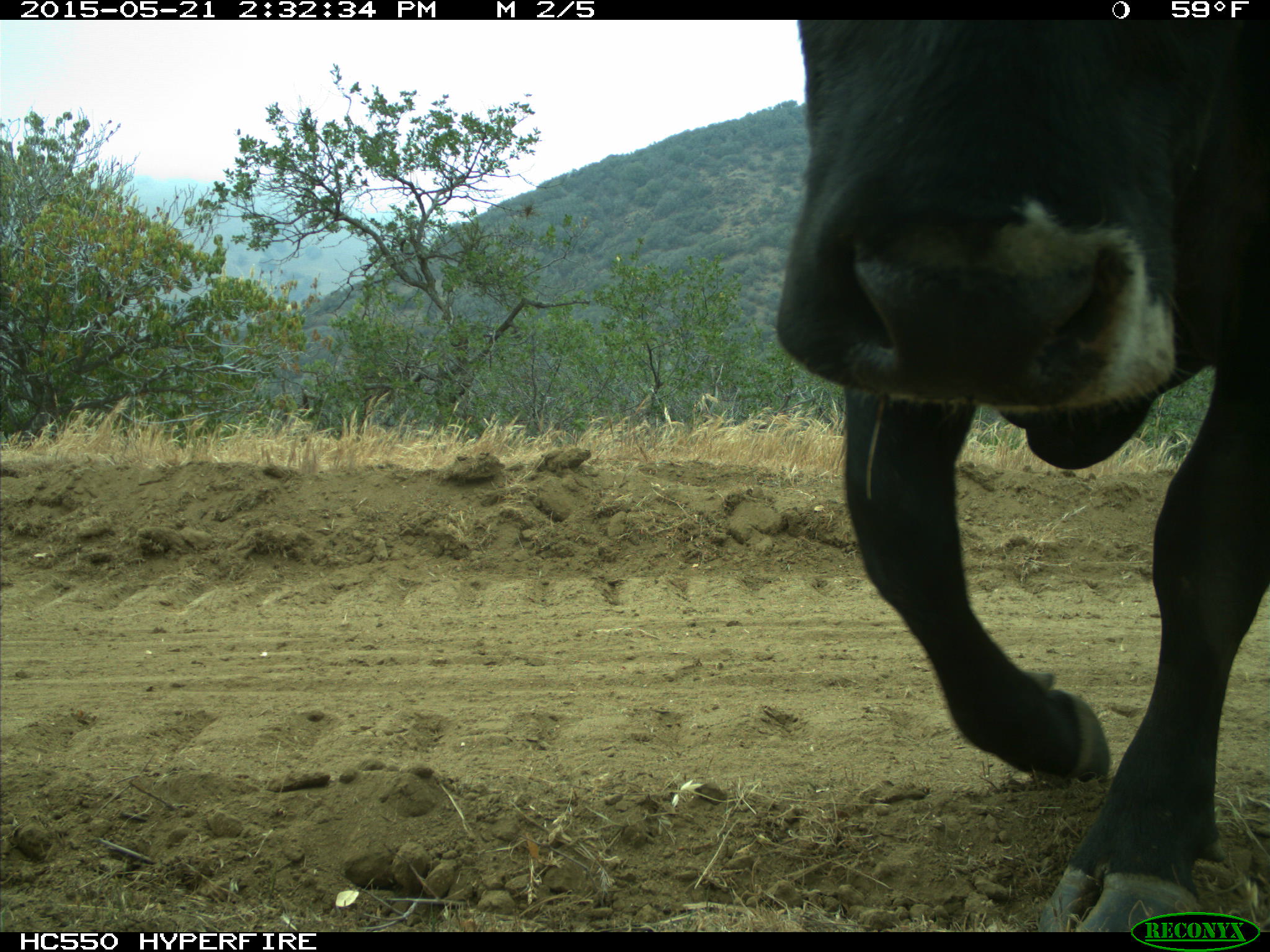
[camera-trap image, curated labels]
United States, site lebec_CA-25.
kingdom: Animalia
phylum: Chordata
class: Mammalia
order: Artiodactyla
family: Bovidae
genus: Bos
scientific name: Bos taurus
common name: domestic cow